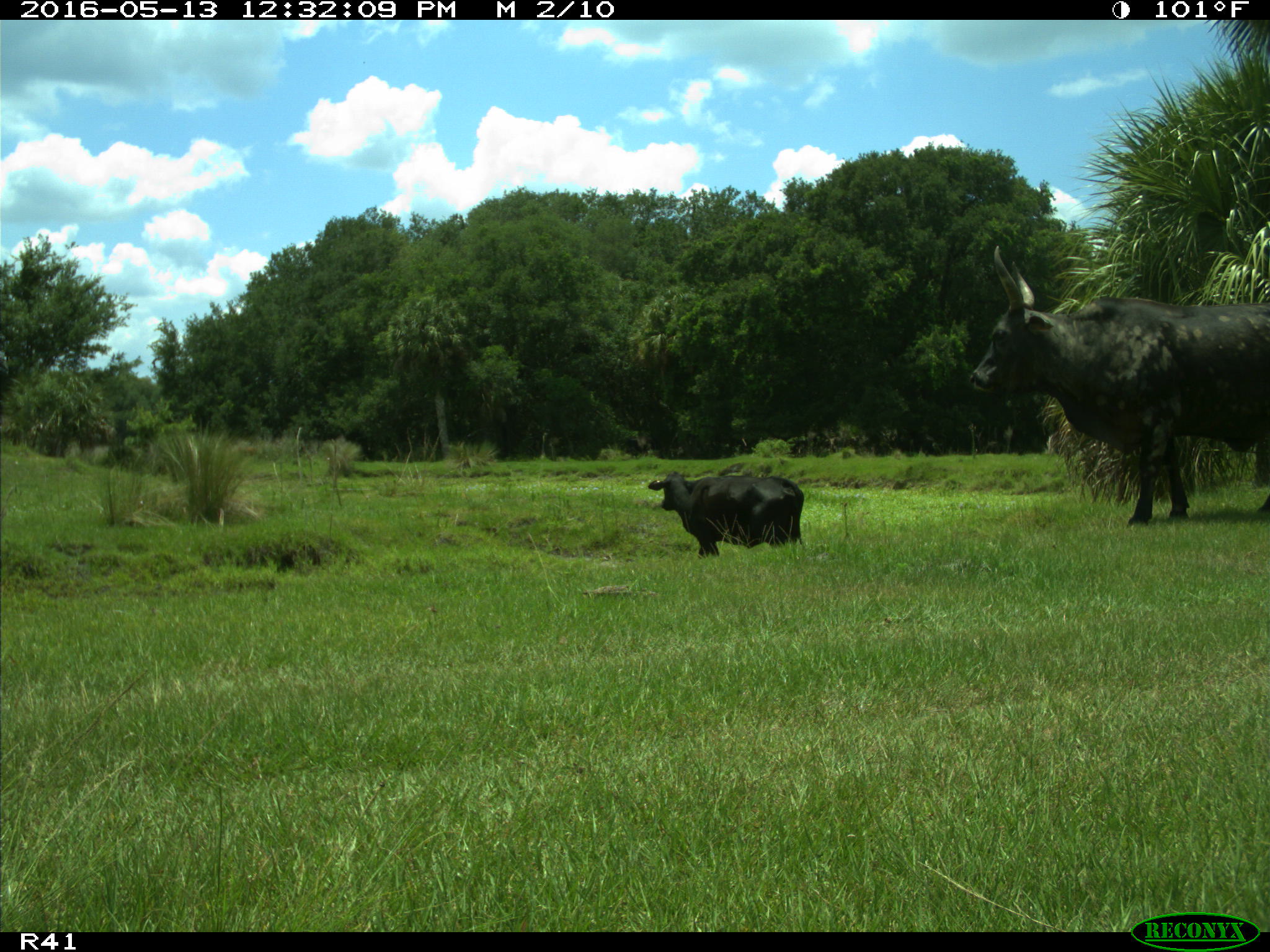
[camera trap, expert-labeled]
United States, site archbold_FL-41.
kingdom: Animalia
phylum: Chordata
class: Mammalia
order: Artiodactyla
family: Bovidae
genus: Bos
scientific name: Bos taurus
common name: domestic cow